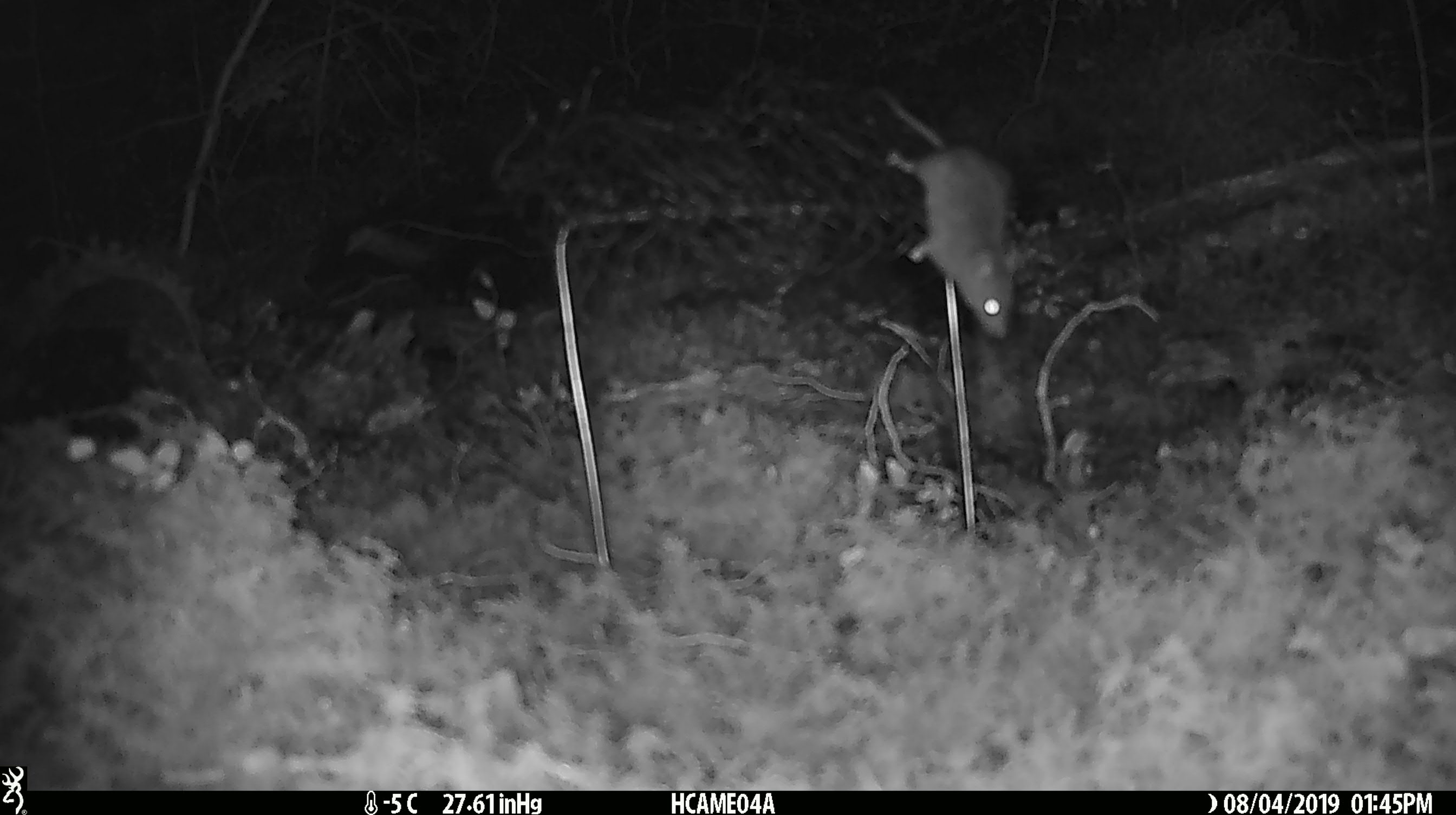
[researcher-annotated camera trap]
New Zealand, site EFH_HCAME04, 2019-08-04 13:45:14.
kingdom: Animalia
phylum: Chordata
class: Mammalia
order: Rodentia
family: Muridae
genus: Mus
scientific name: Mus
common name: mouse